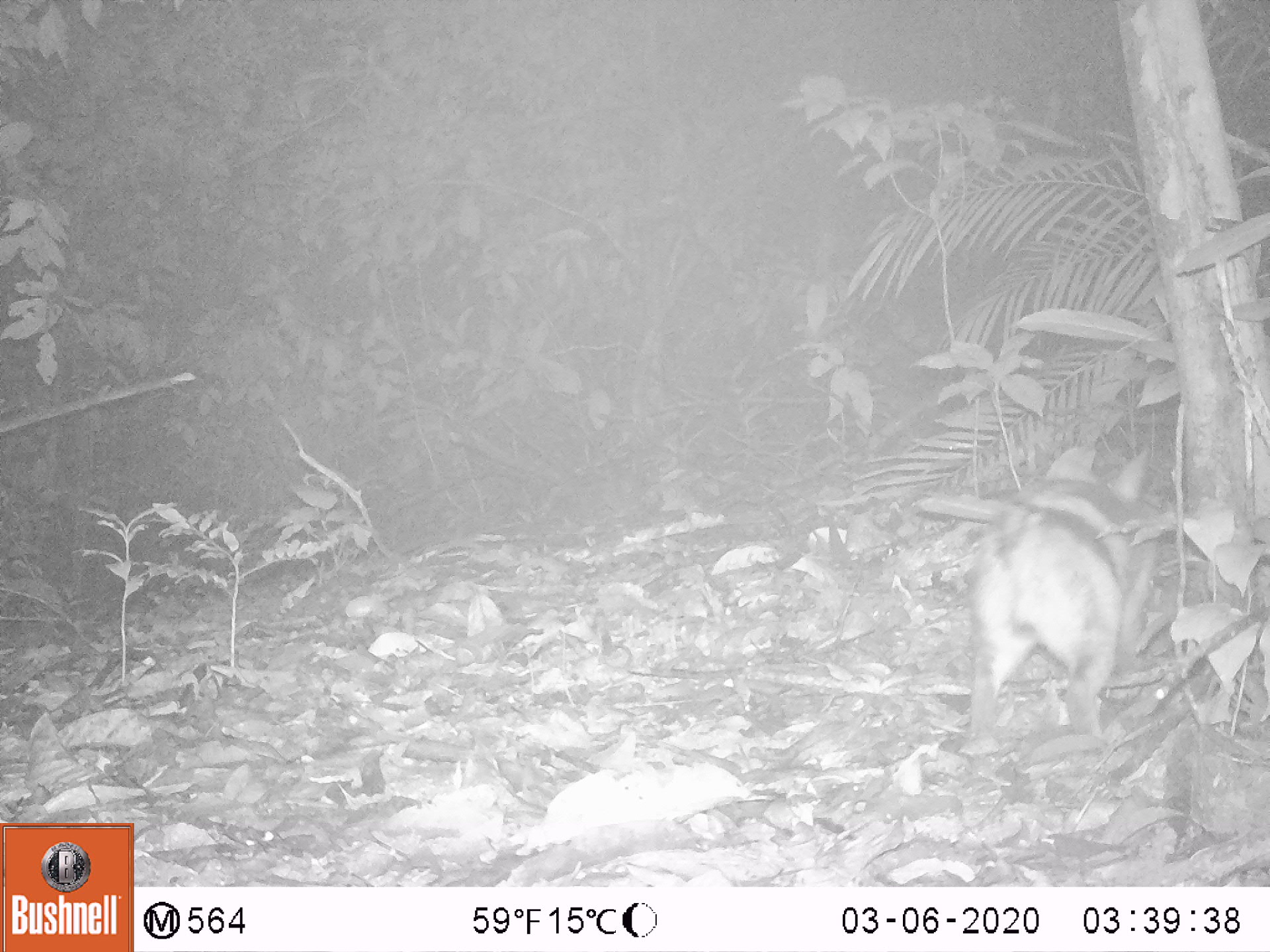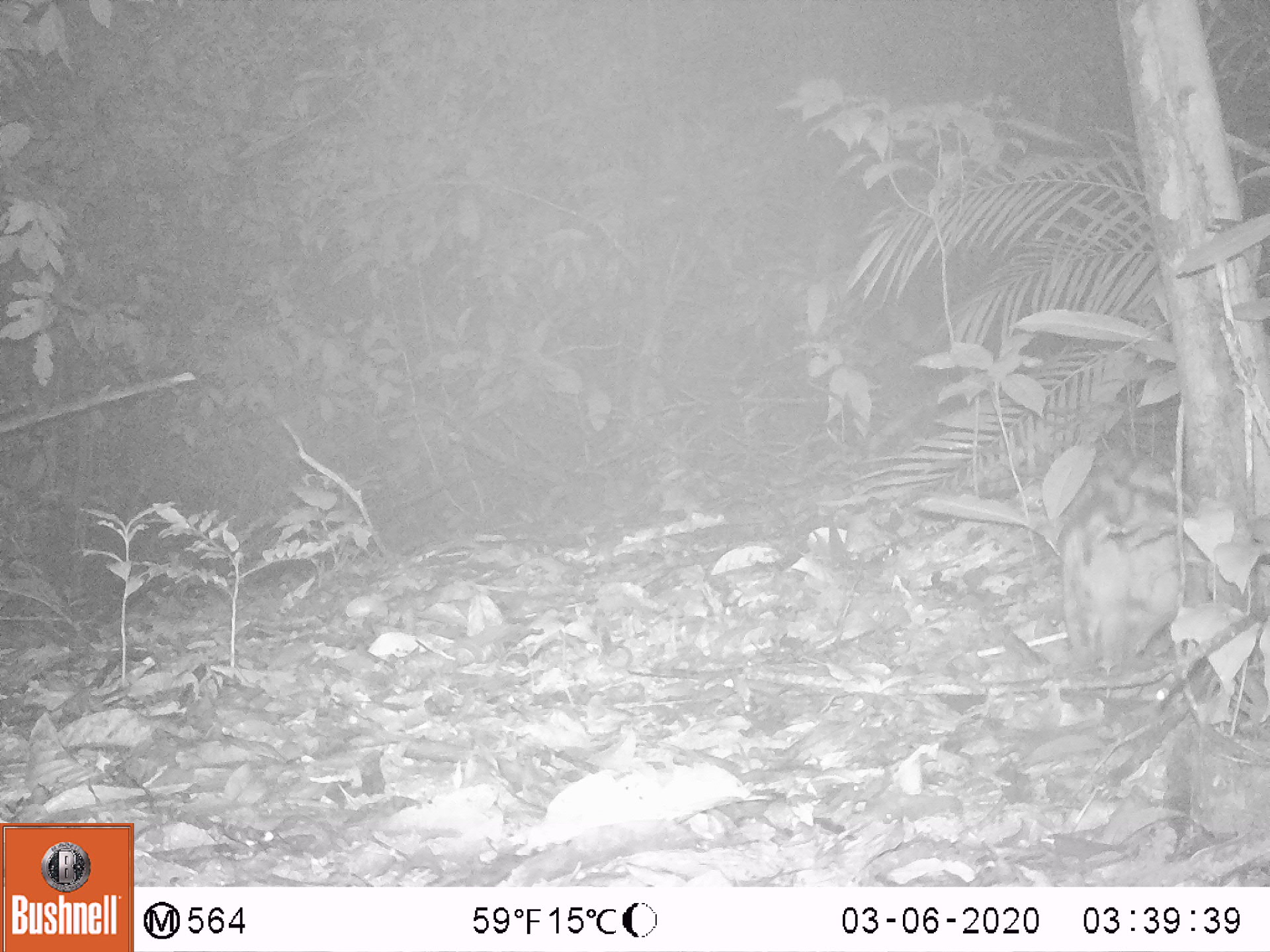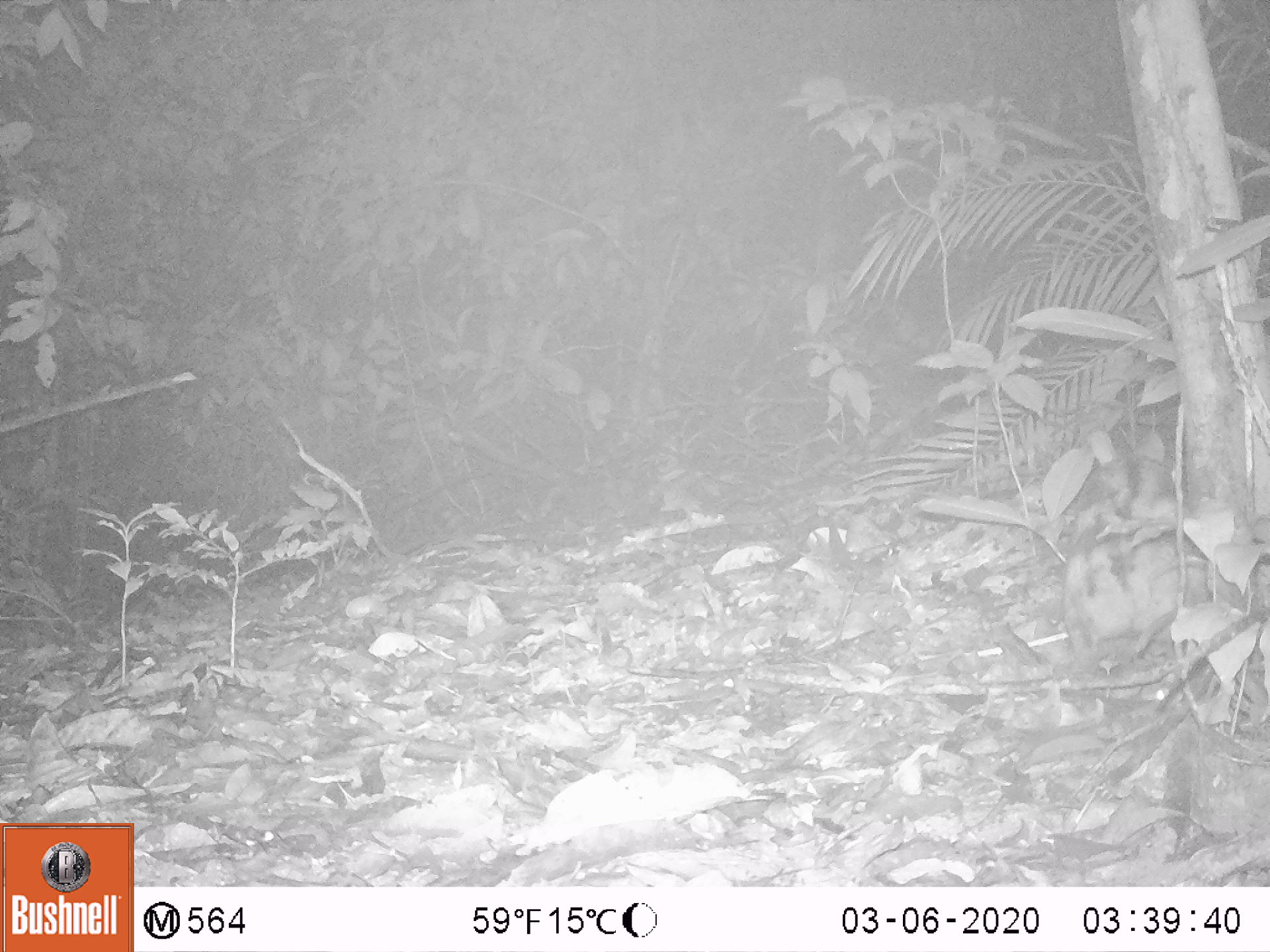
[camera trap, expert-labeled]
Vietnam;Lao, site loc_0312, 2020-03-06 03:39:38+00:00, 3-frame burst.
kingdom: Animalia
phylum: Chordata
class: Mammalia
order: Lagomorpha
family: Leporidae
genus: Nesolagus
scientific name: Nesolagus timminsi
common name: annamite striped rabbit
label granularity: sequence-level